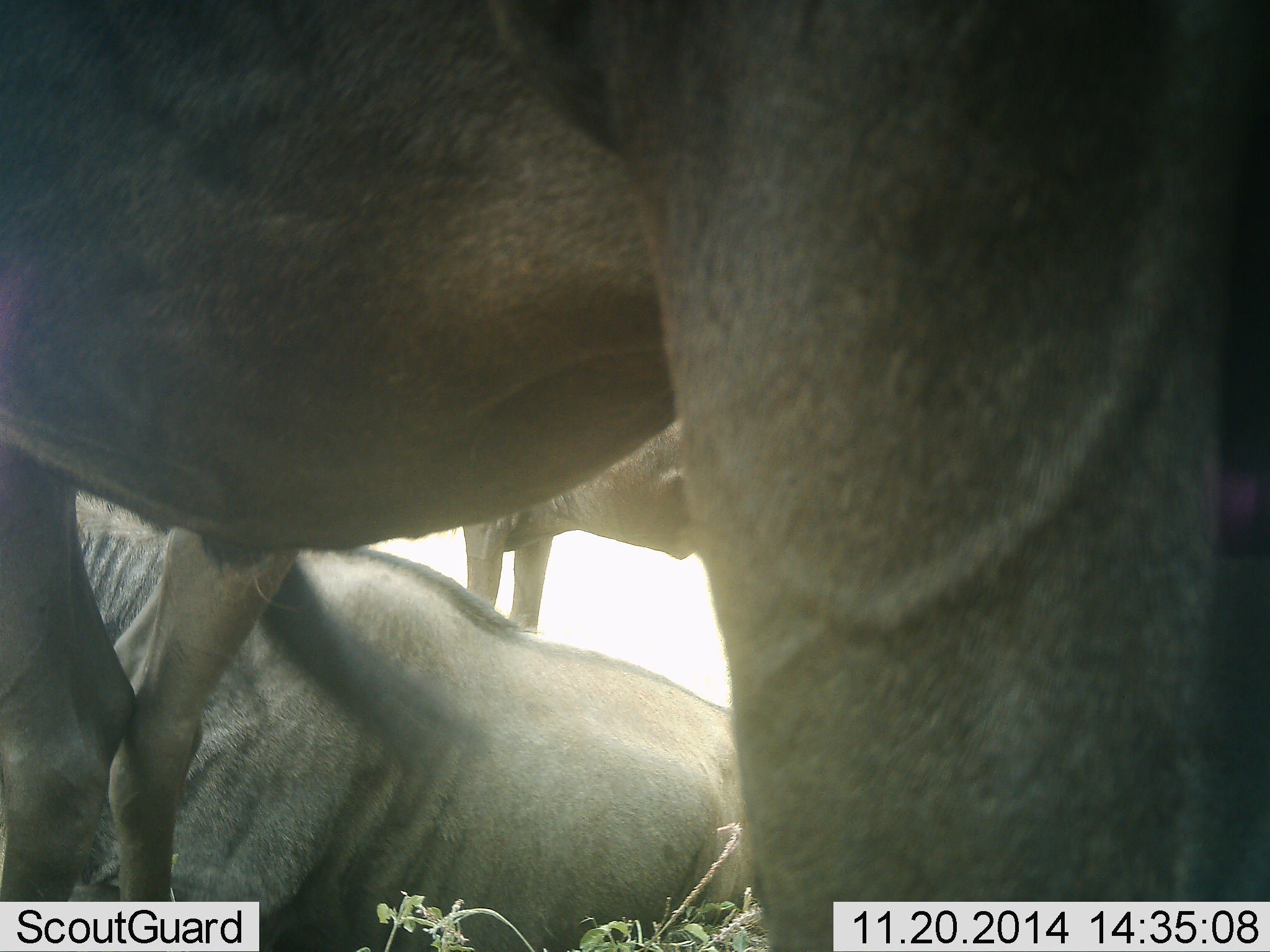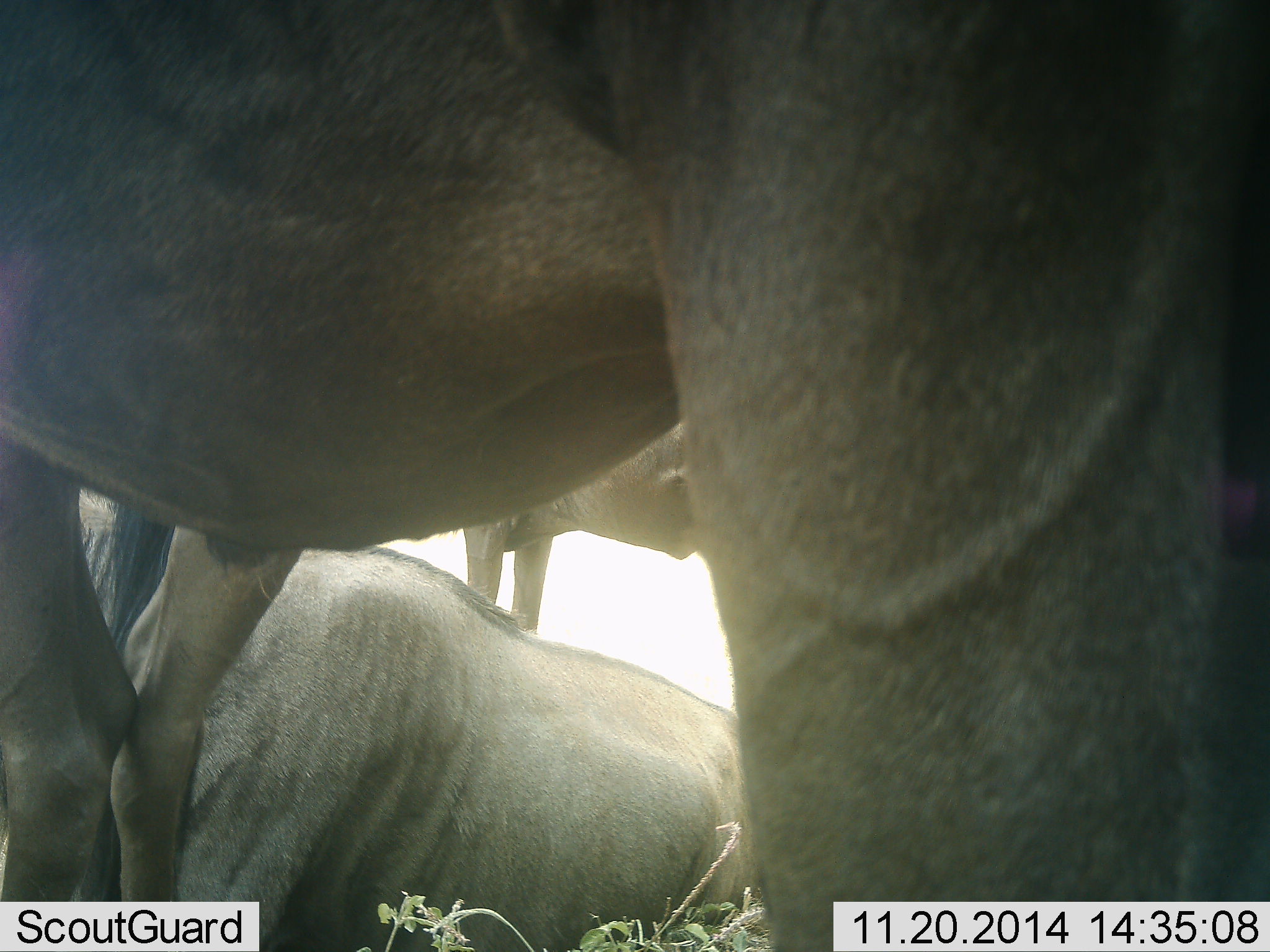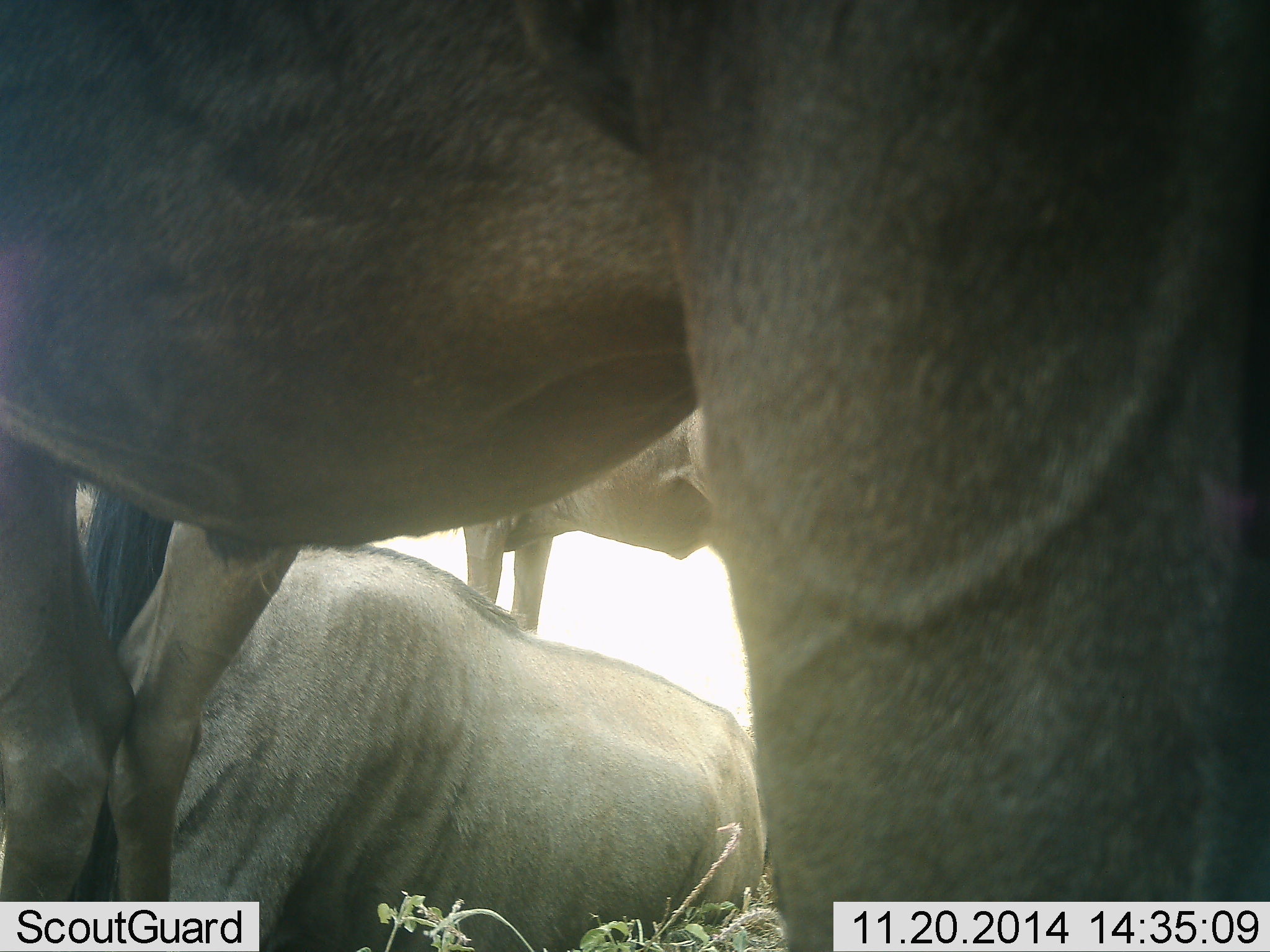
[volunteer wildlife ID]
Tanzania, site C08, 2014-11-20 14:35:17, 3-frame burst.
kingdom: Animalia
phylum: Chordata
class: Mammalia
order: Artiodactyla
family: Bovidae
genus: Connochaetes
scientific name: Connochaetes taurinus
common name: blue wildebeest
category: wildebeest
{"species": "wildebeest (blue wildebeest) (Connochaetes taurinus)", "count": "3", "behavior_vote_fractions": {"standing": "80%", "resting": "90%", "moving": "0%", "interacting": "0%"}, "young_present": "0%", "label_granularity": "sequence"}